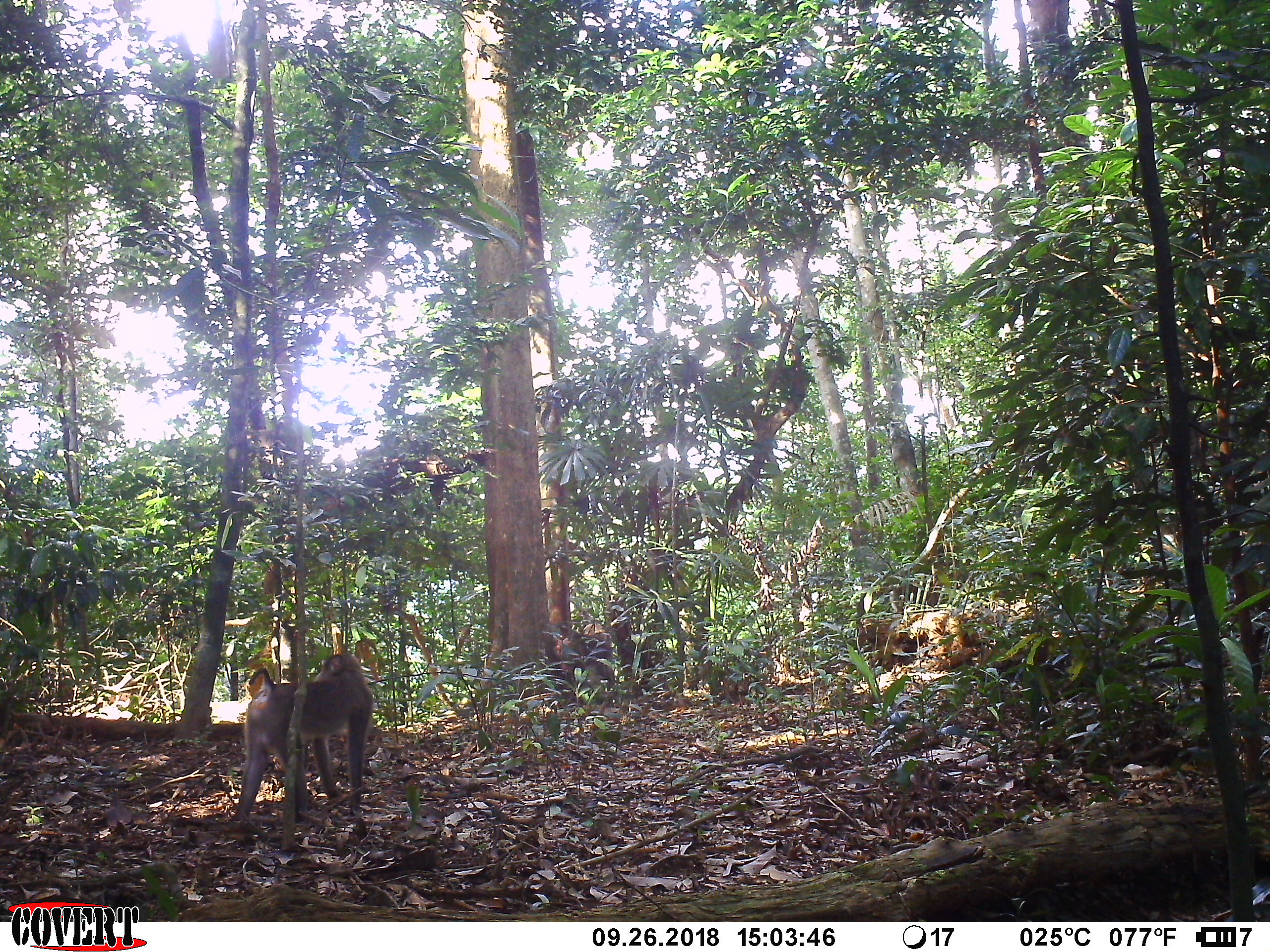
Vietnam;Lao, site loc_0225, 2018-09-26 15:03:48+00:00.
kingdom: Animalia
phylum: Chordata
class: Mammalia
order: Primates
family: Cercopithecidae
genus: Macaca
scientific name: Macaca nemestrina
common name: pig-tailed macaque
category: pig tailed macaque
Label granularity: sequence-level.